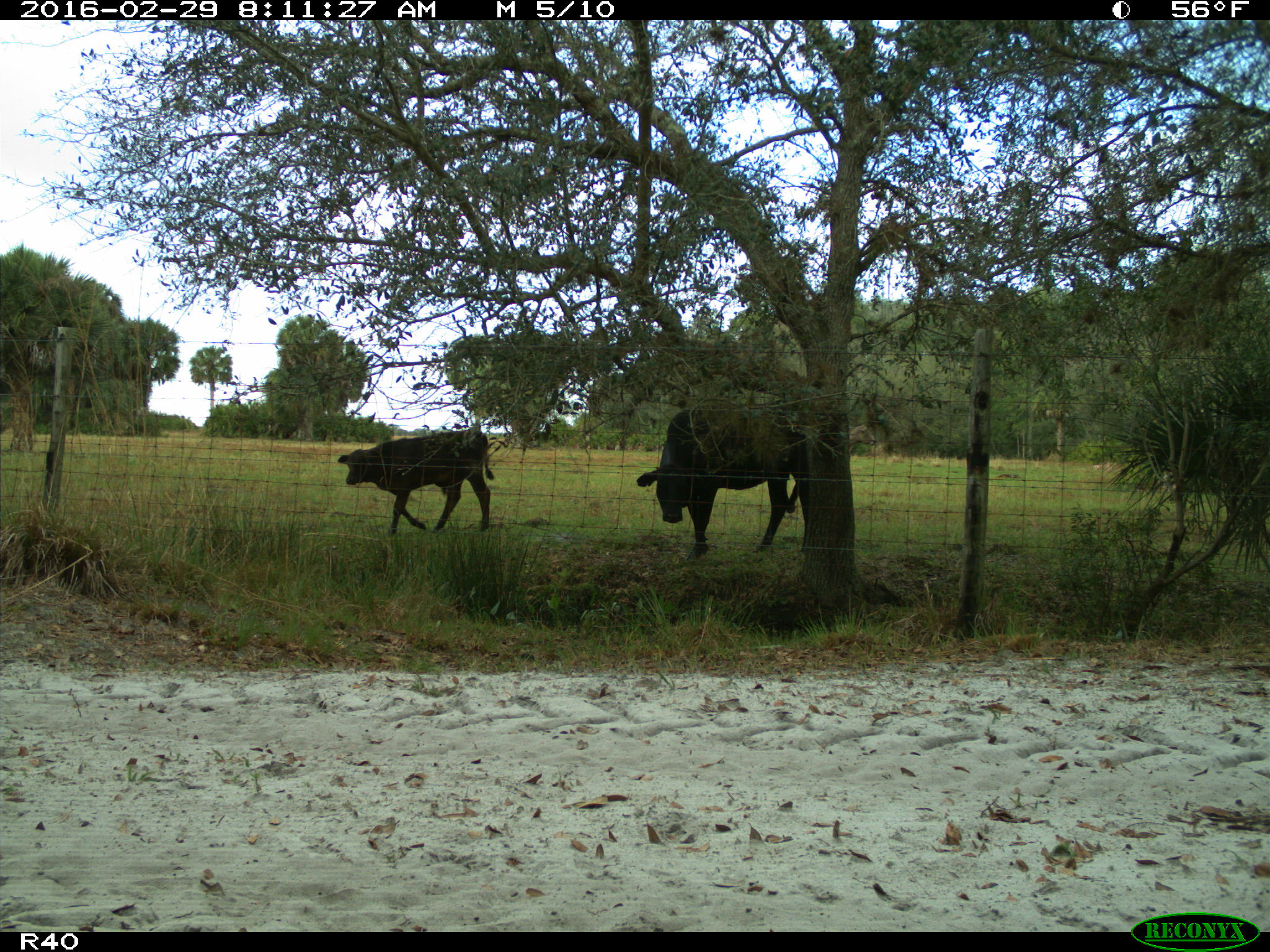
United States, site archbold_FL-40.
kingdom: Animalia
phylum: Chordata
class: Mammalia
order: Artiodactyla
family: Bovidae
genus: Bos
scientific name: Bos taurus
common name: domestic cow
Bos taurus (domestic cow).